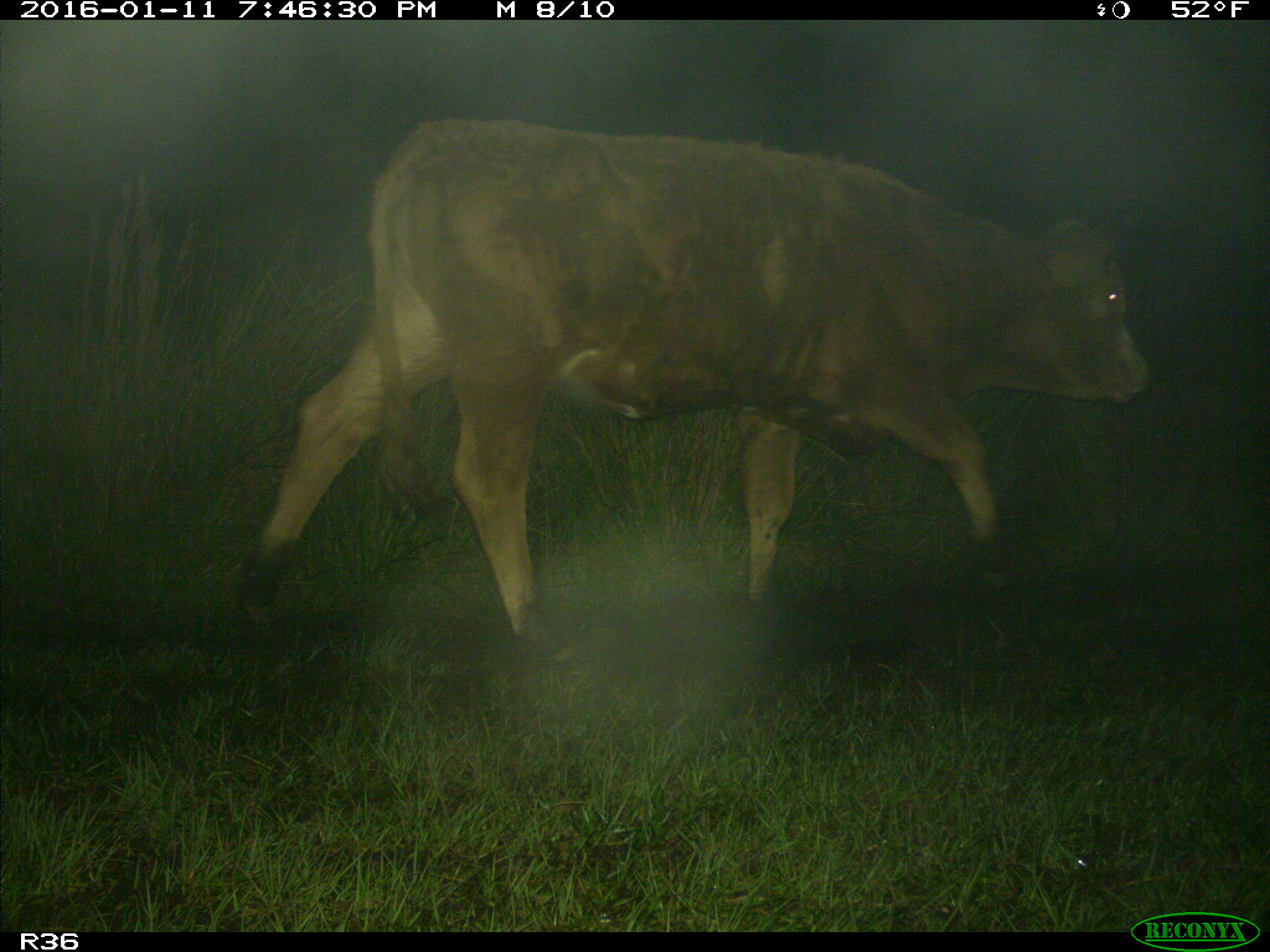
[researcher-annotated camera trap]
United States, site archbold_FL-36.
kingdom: Animalia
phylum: Chordata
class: Mammalia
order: Artiodactyla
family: Bovidae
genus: Bos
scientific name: Bos taurus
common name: domestic cow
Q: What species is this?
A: Bos taurus (domestic cow).